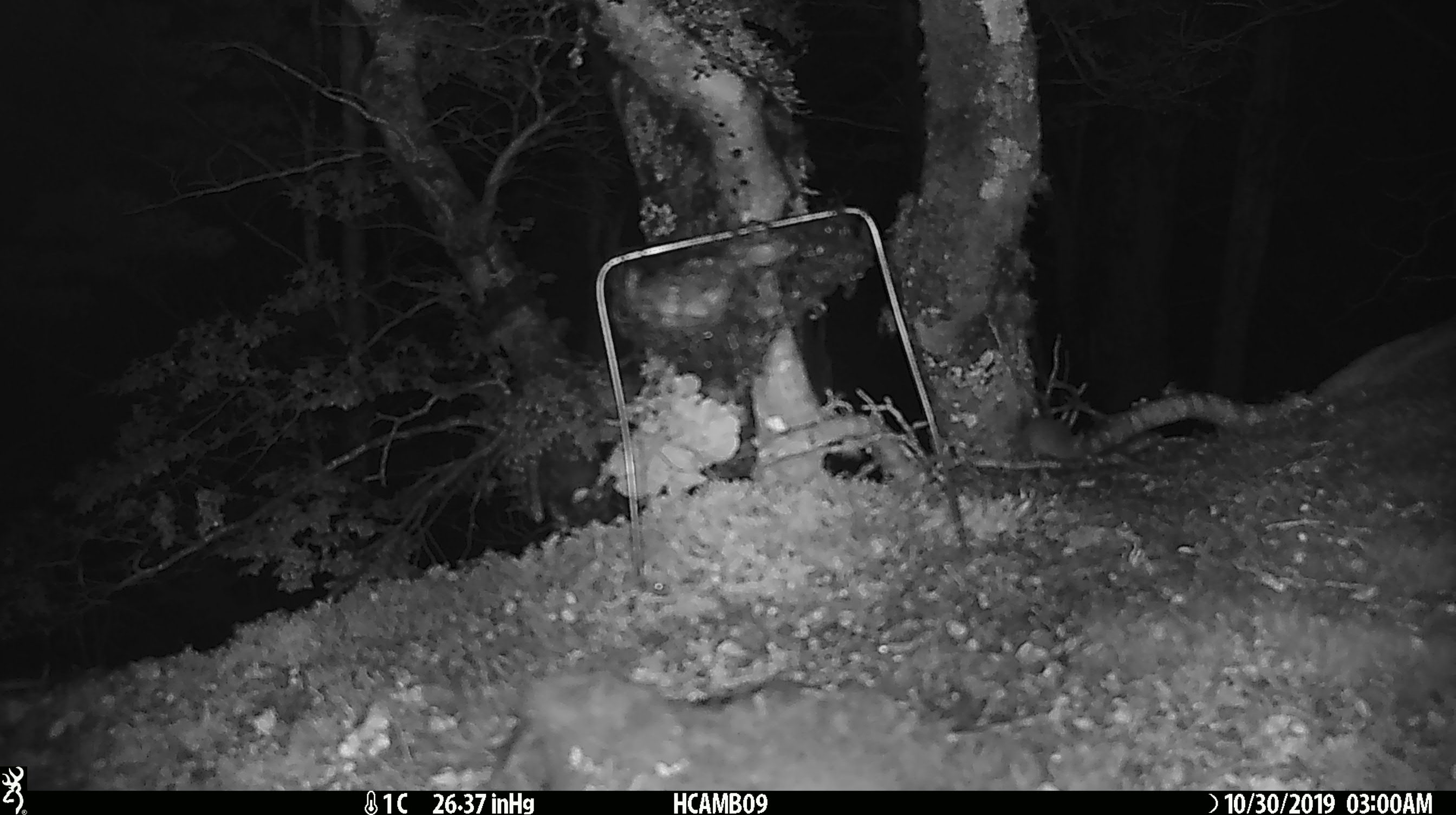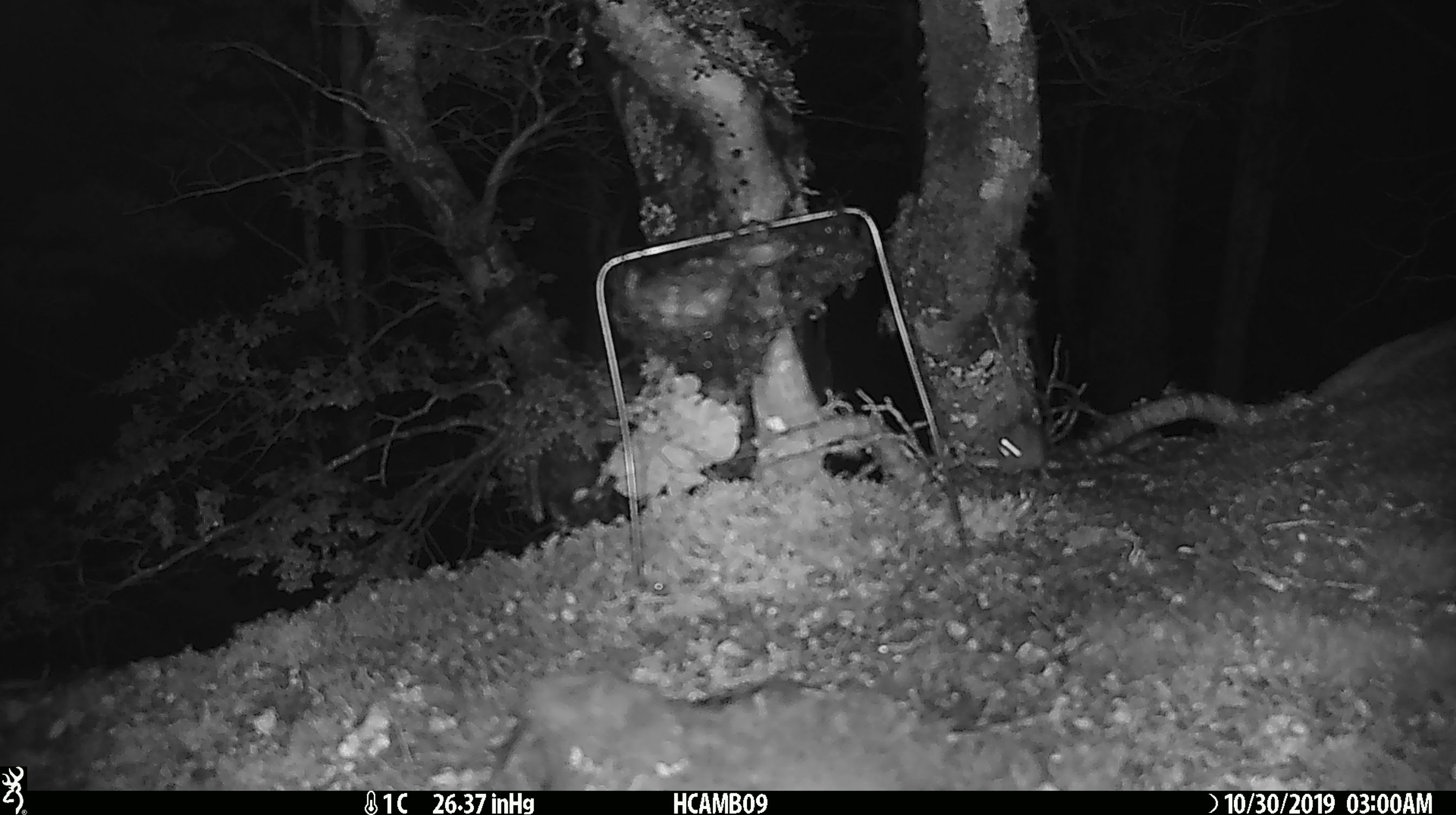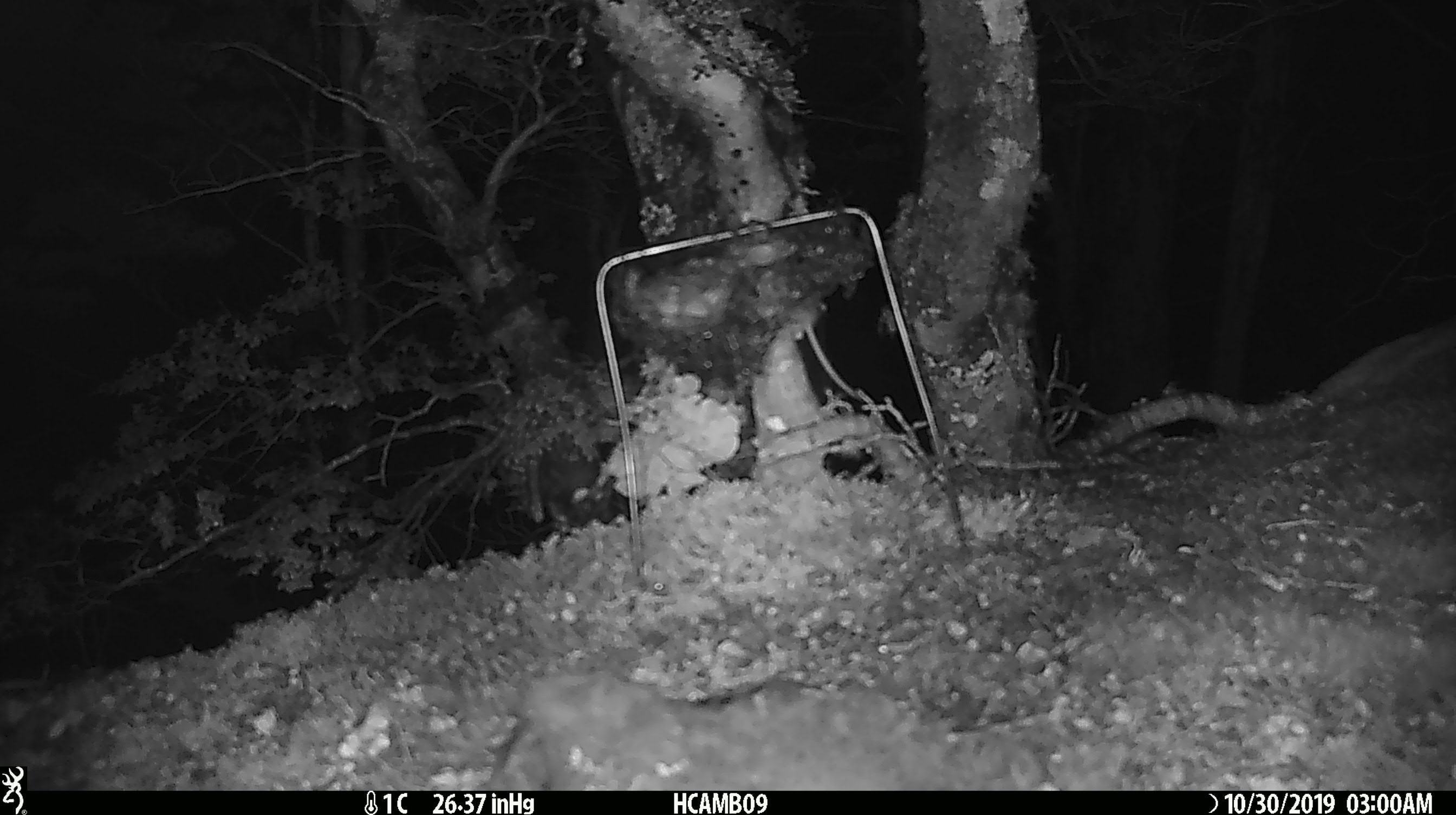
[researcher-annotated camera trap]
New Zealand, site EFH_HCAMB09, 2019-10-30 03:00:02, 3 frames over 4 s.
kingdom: Animalia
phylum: Chordata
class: Mammalia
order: Rodentia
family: Muridae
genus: Mus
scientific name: Mus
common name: mouse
Mouse (Mus).